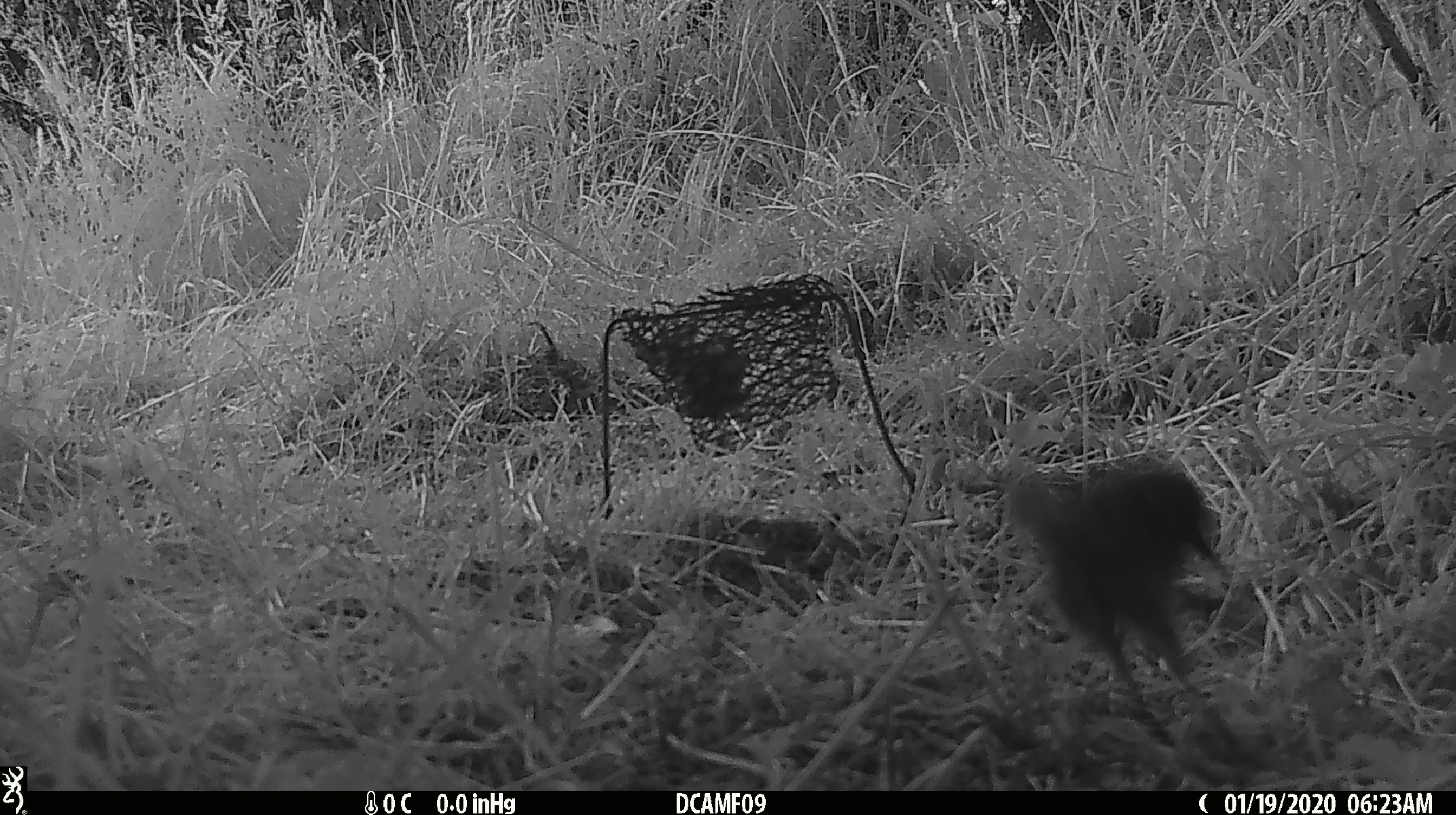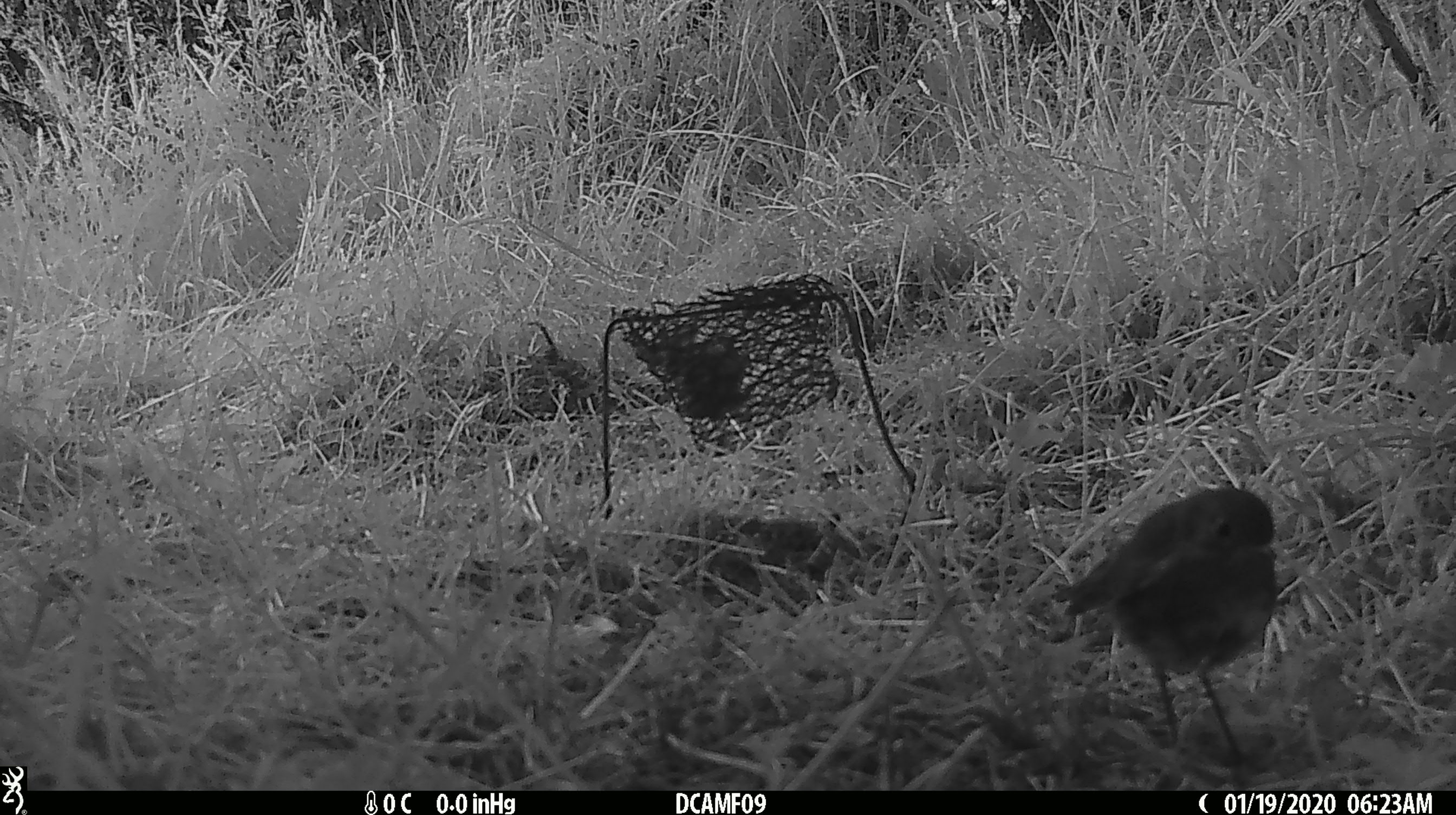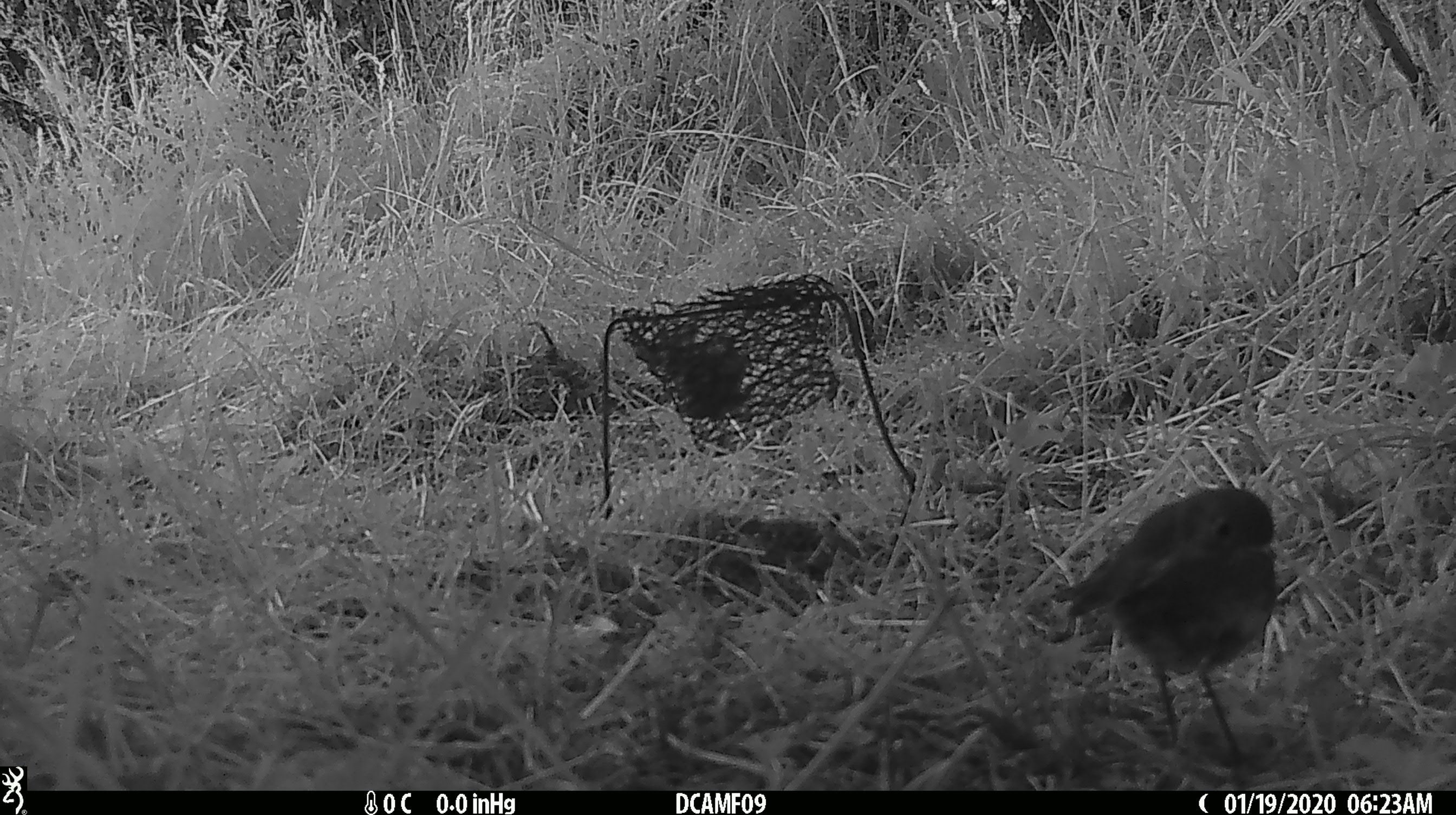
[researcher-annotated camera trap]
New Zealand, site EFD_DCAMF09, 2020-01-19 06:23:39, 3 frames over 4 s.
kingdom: Animalia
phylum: Chordata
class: Aves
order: Passeriformes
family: Petroicidae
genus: Petroica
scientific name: Petroica australis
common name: new zealand robin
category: robin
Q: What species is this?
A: Robin (new zealand robin) (Petroica australis).